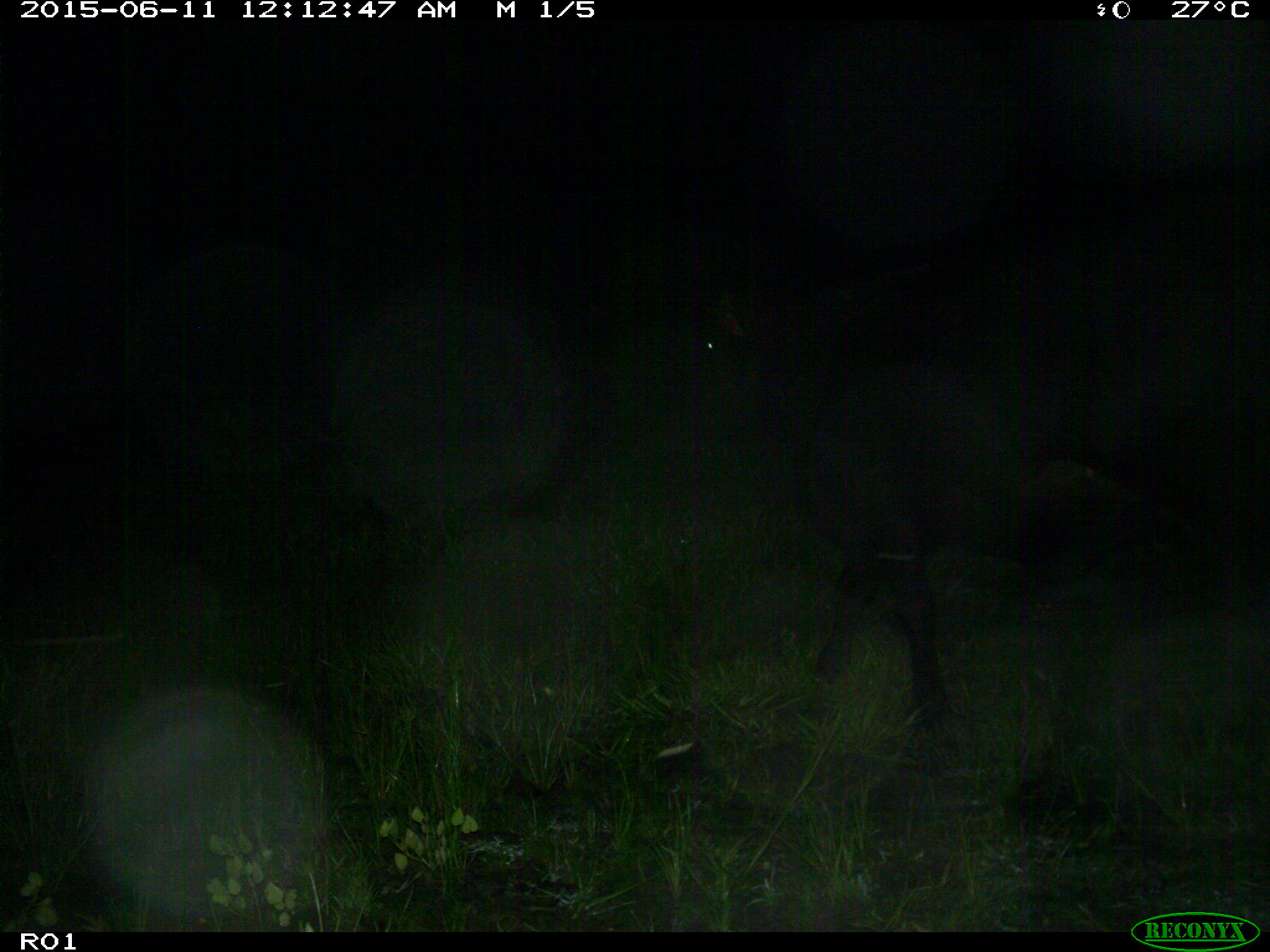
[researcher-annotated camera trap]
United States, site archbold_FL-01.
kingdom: Animalia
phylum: Chordata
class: Mammalia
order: Artiodactyla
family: Bovidae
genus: Bos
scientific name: Bos taurus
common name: domestic cow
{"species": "Bos taurus (domestic cow)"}